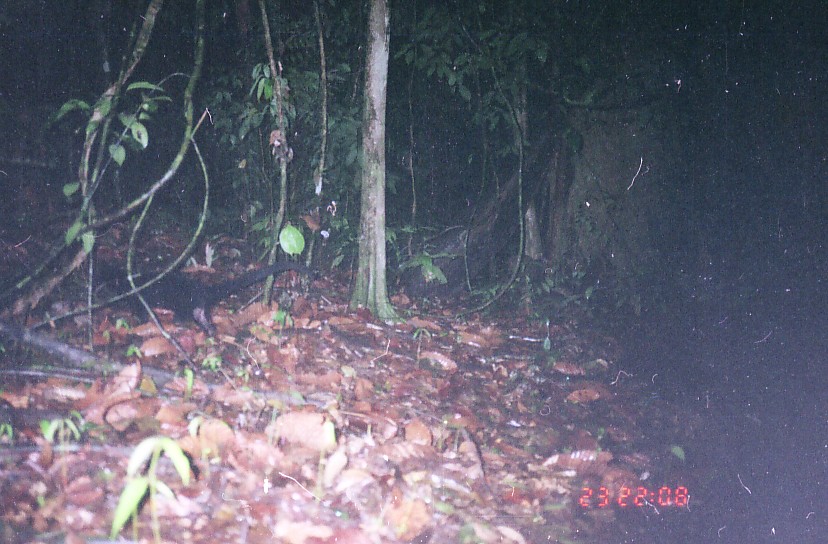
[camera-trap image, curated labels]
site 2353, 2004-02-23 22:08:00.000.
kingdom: Animalia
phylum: Chordata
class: Mammalia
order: Carnivora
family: Viverridae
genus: Paradoxurus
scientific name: Paradoxurus hermaphroditus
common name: asian palm civet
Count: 1.